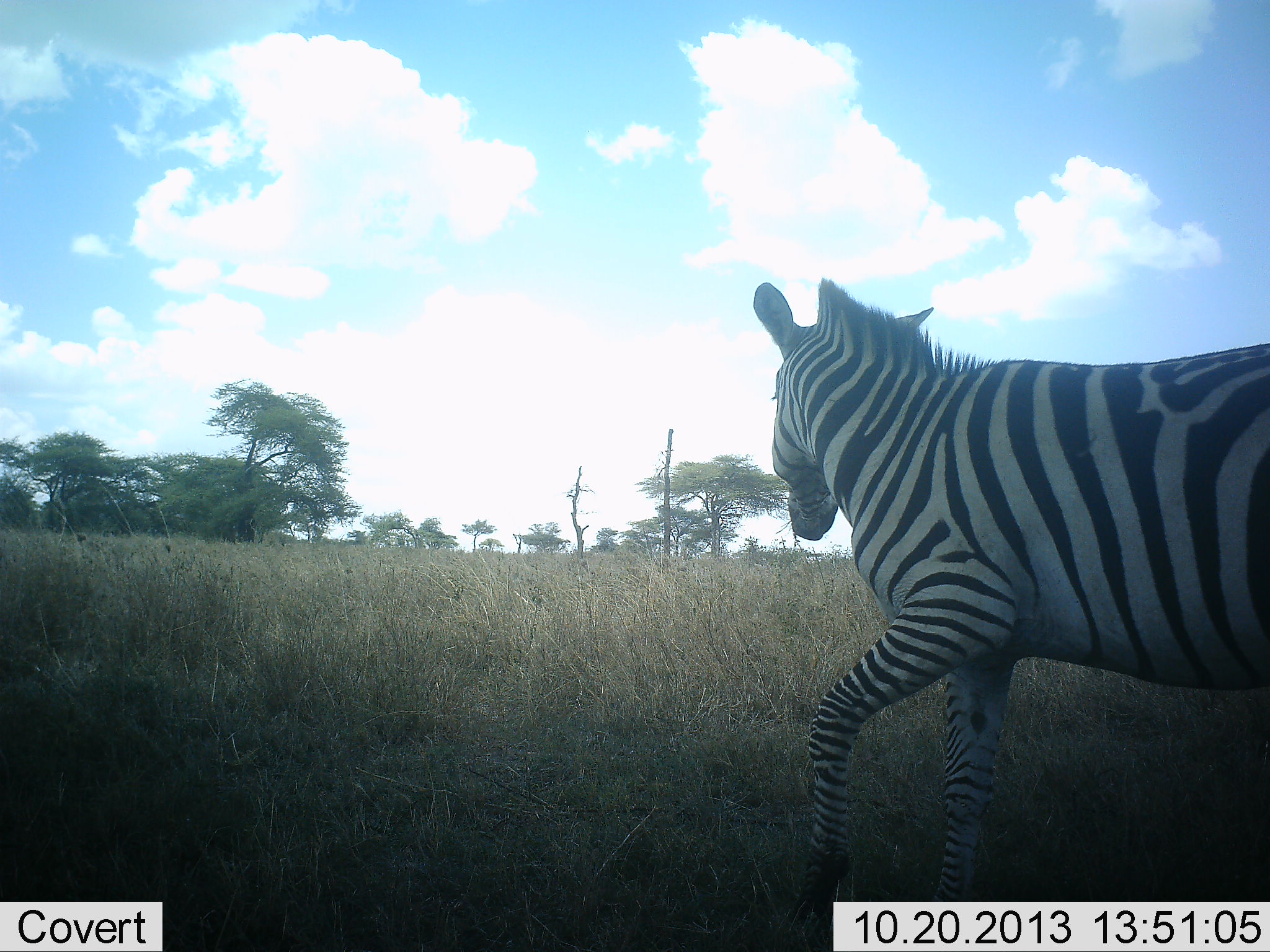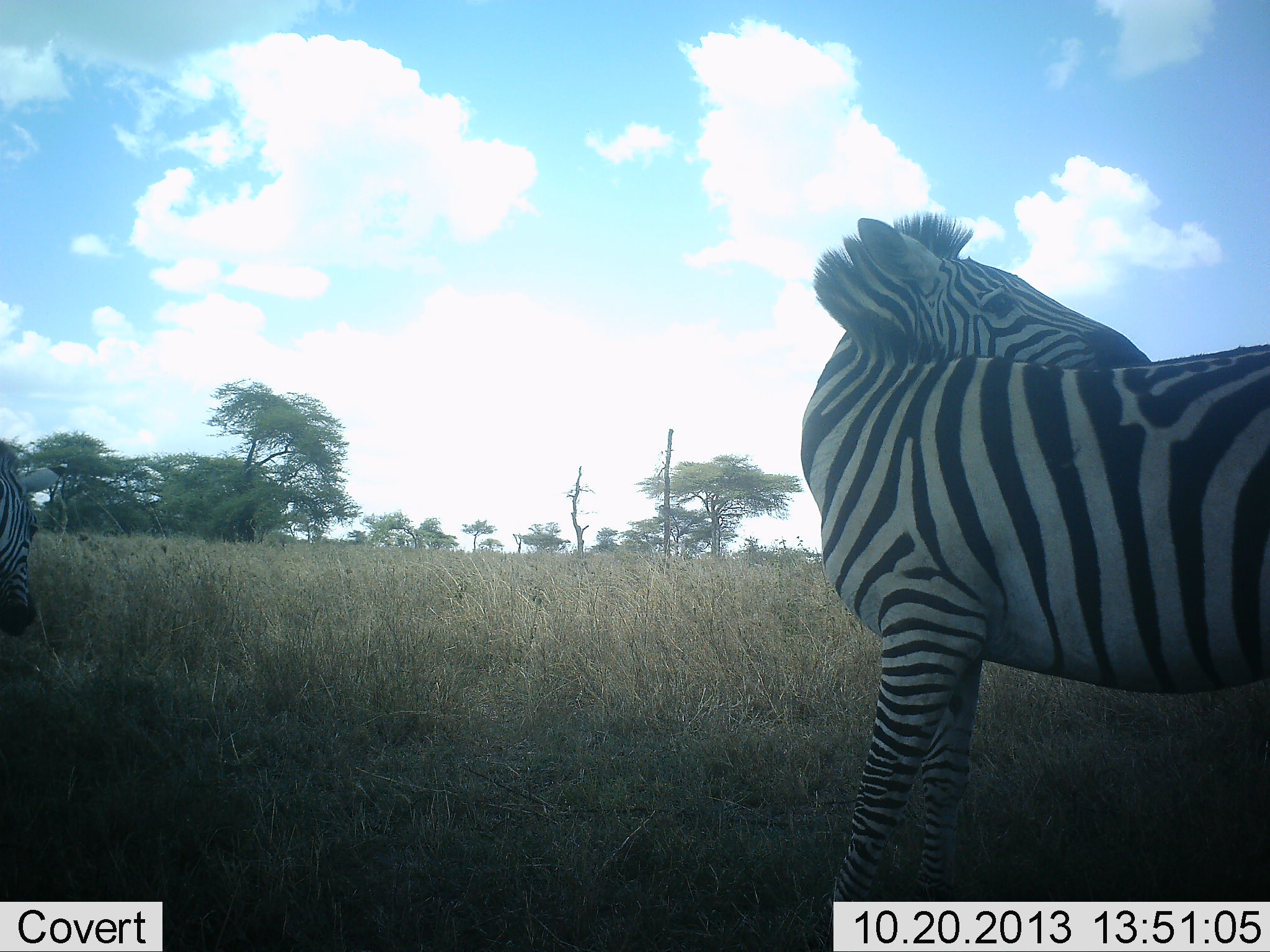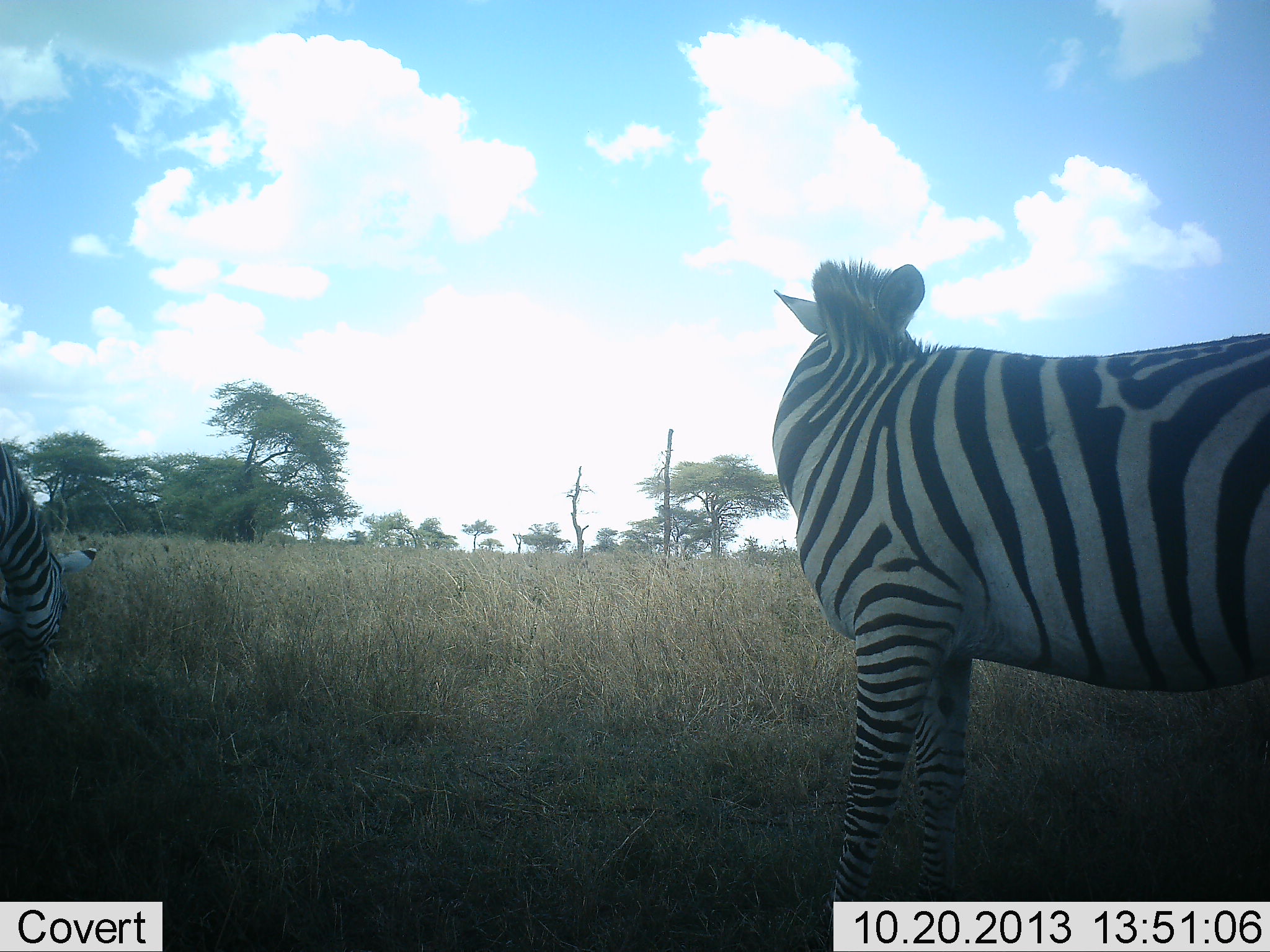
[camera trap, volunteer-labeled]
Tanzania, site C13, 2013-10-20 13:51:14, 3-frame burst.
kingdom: Animalia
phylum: Chordata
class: Mammalia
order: Perissodactyla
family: Equidae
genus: Equus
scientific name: Equus quagga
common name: plains zebra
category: zebra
Zebra (plains zebra) (Equus quagga), count 2. Behavior (volunteer vote fractions): standing 71%, resting 0%, moving 29%, interacting 5%. Young present (vote fraction): 0%. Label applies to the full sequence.